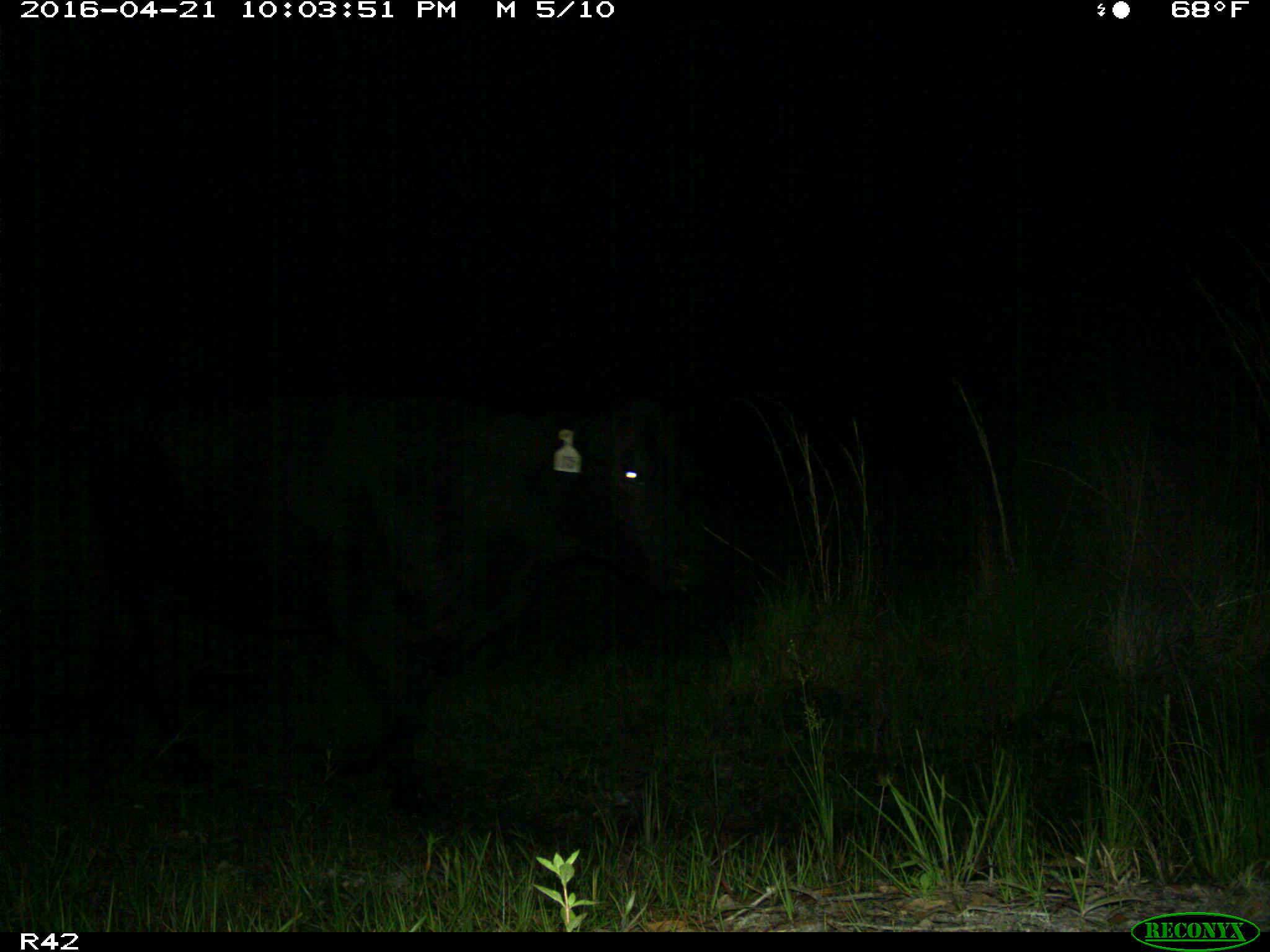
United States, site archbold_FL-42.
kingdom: Animalia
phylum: Chordata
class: Mammalia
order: Artiodactyla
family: Bovidae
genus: Bos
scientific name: Bos taurus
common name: domestic cow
Bos taurus (domestic cow).